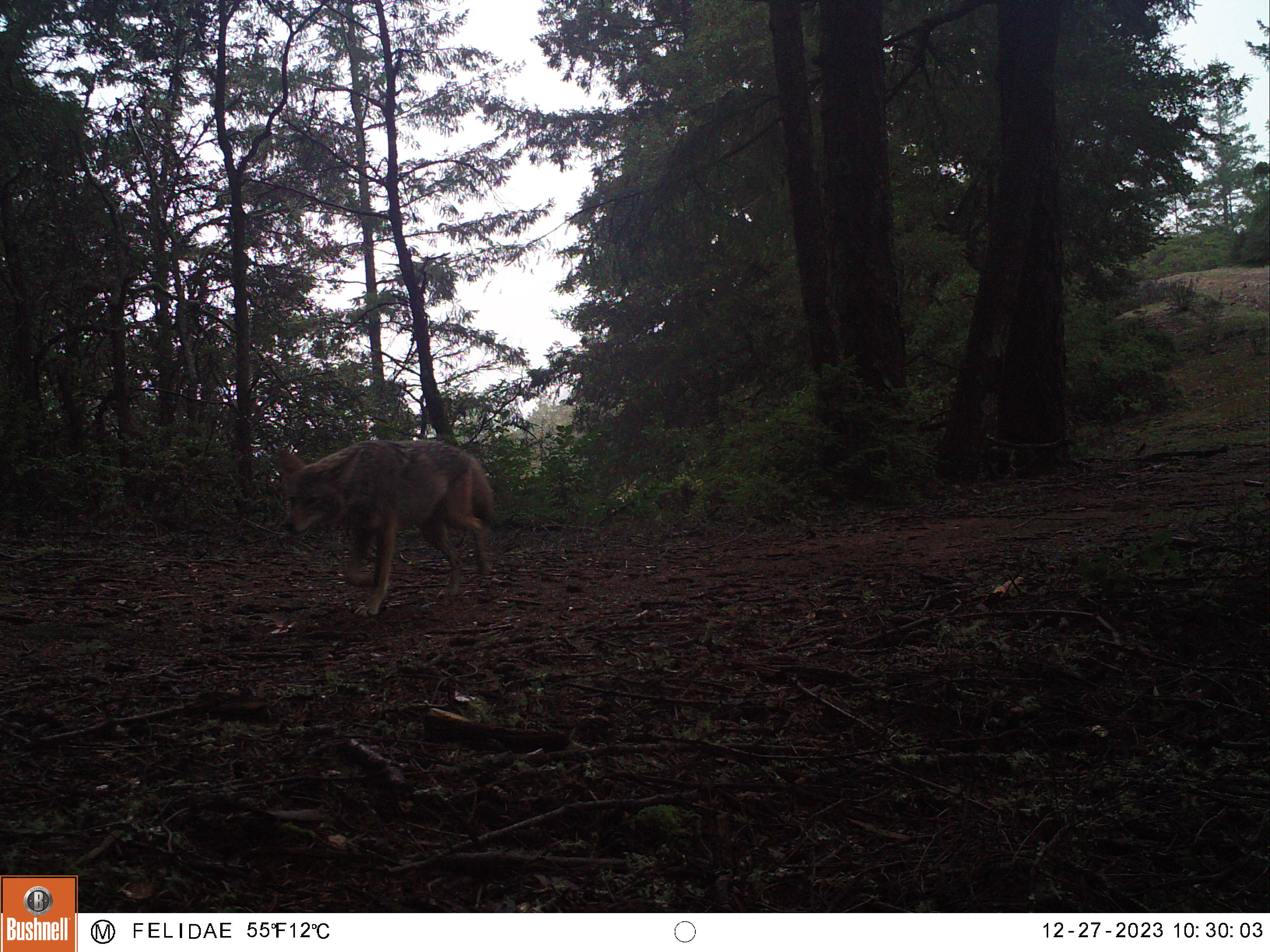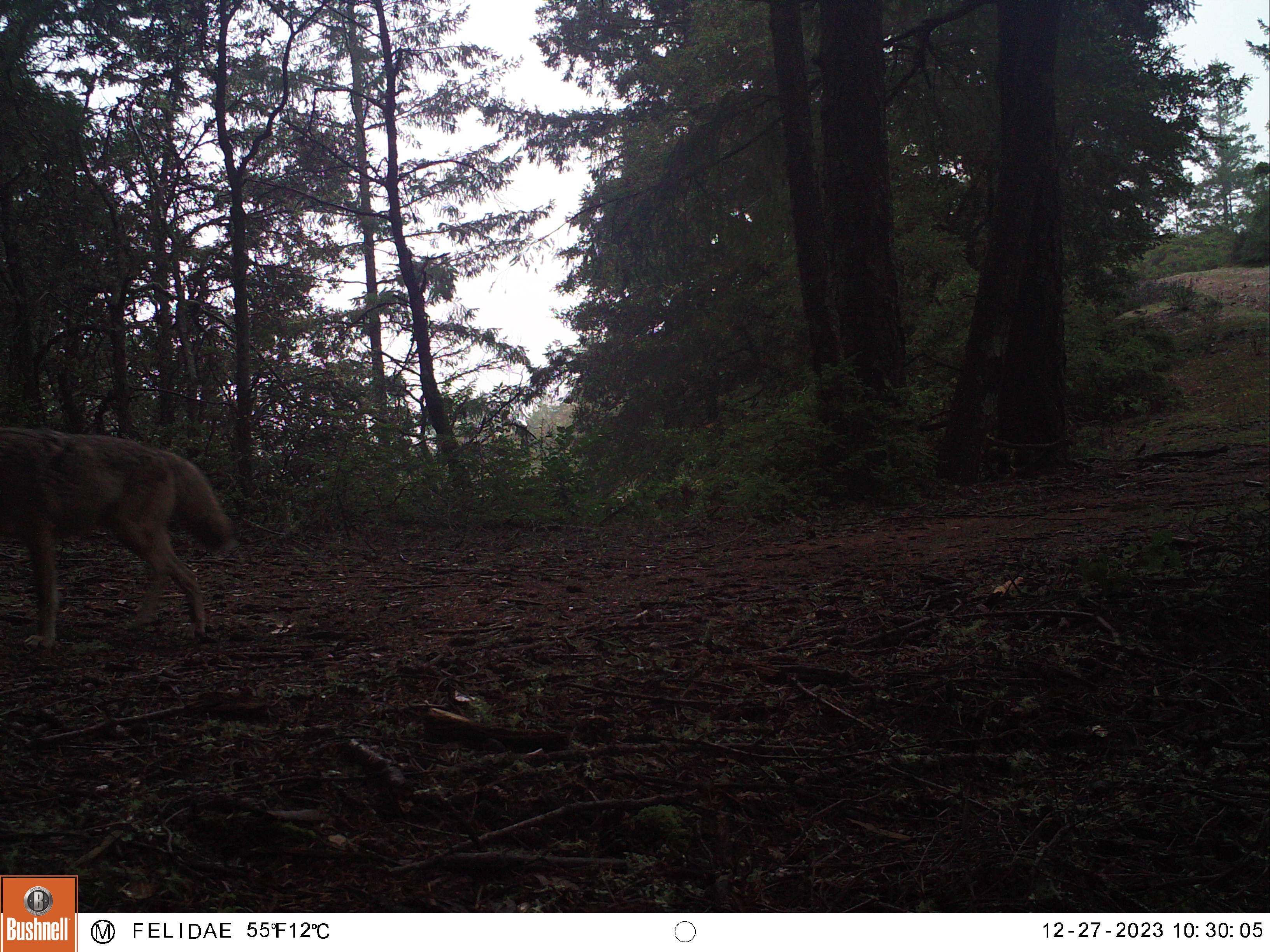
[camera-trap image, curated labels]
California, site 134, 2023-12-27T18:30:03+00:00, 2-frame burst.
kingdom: Animalia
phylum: Chordata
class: Mammalia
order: Carnivora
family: Canidae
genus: Canis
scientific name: Canis latrans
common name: coyote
Coyote (Canis latrans).